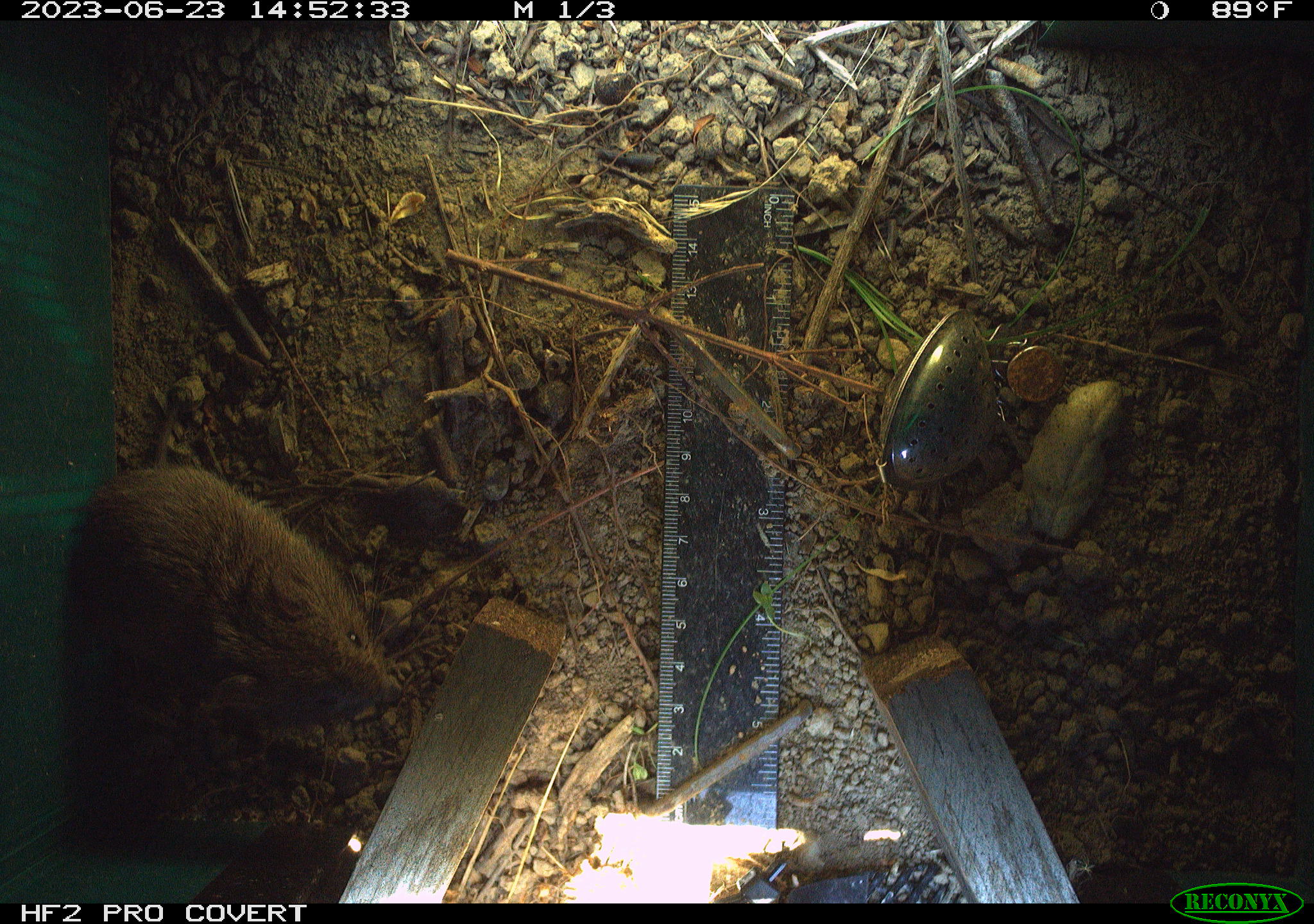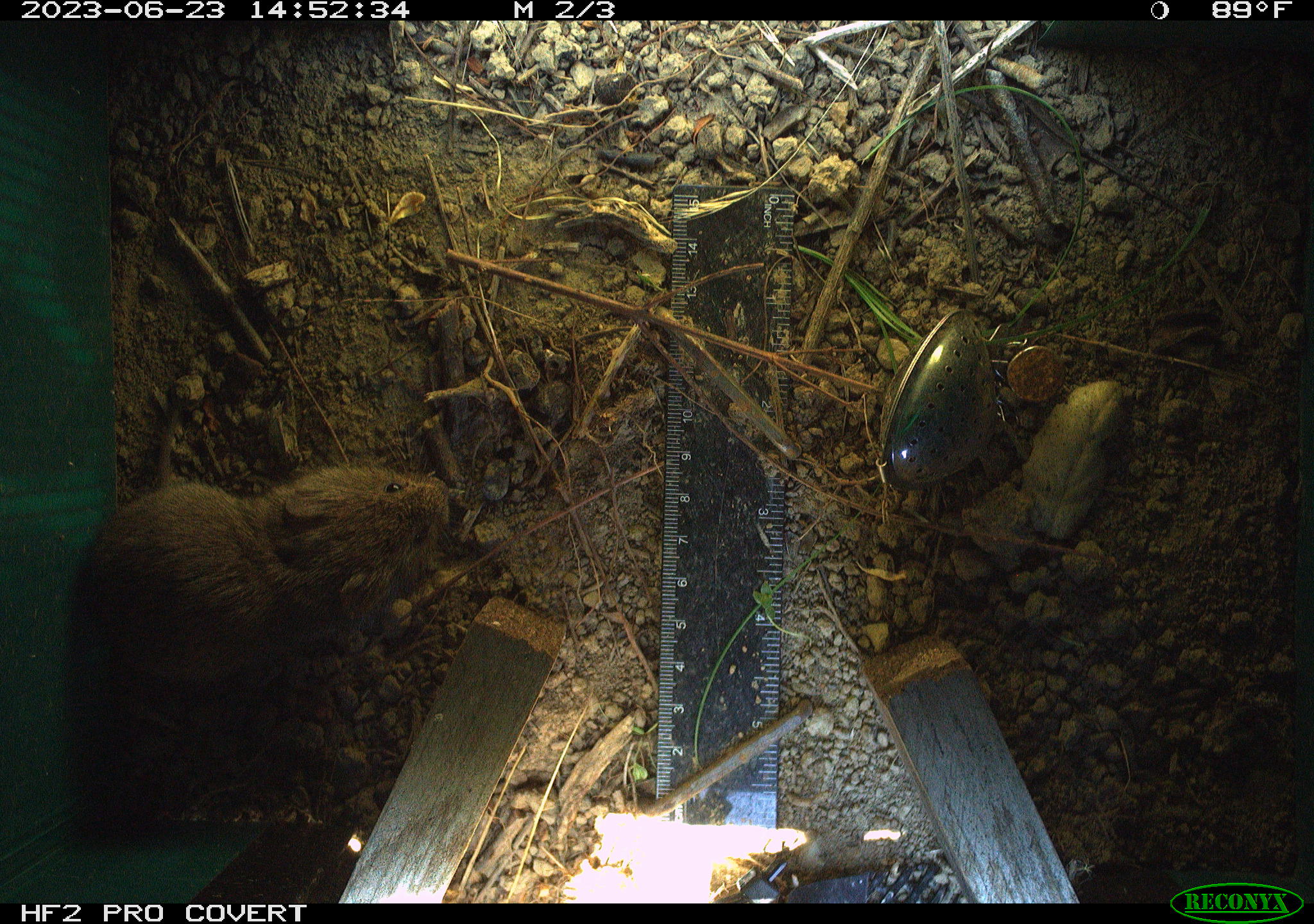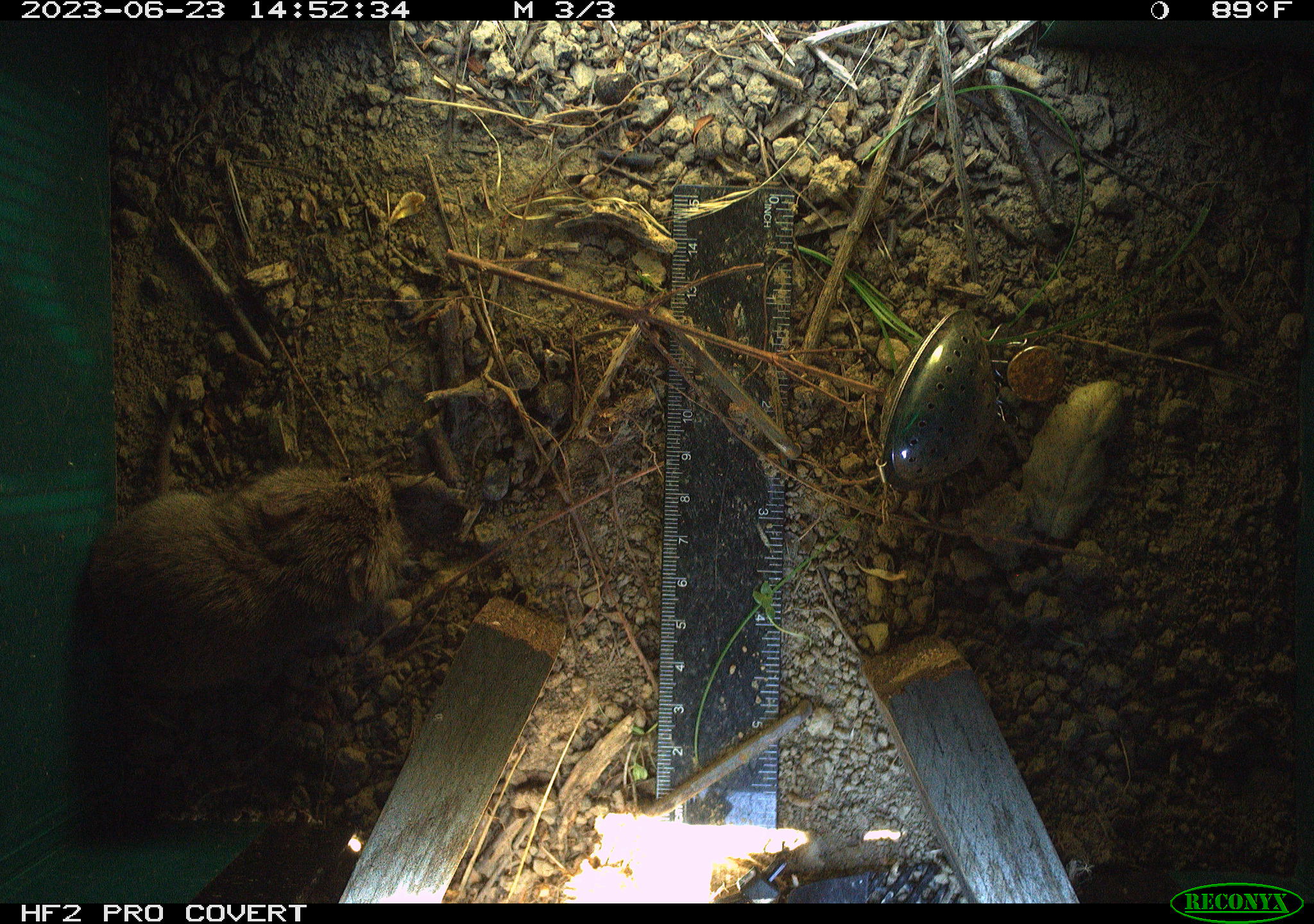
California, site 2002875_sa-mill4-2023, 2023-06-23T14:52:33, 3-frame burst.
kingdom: Animalia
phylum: Chordata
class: Mammalia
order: Rodentia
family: Cricetidae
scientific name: Arvicolinae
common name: voles, lemmings, and muskrats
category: arvicolinae subfamily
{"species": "arvicolinae subfamily (voles, lemmings, and muskrats) (Arvicolinae)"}